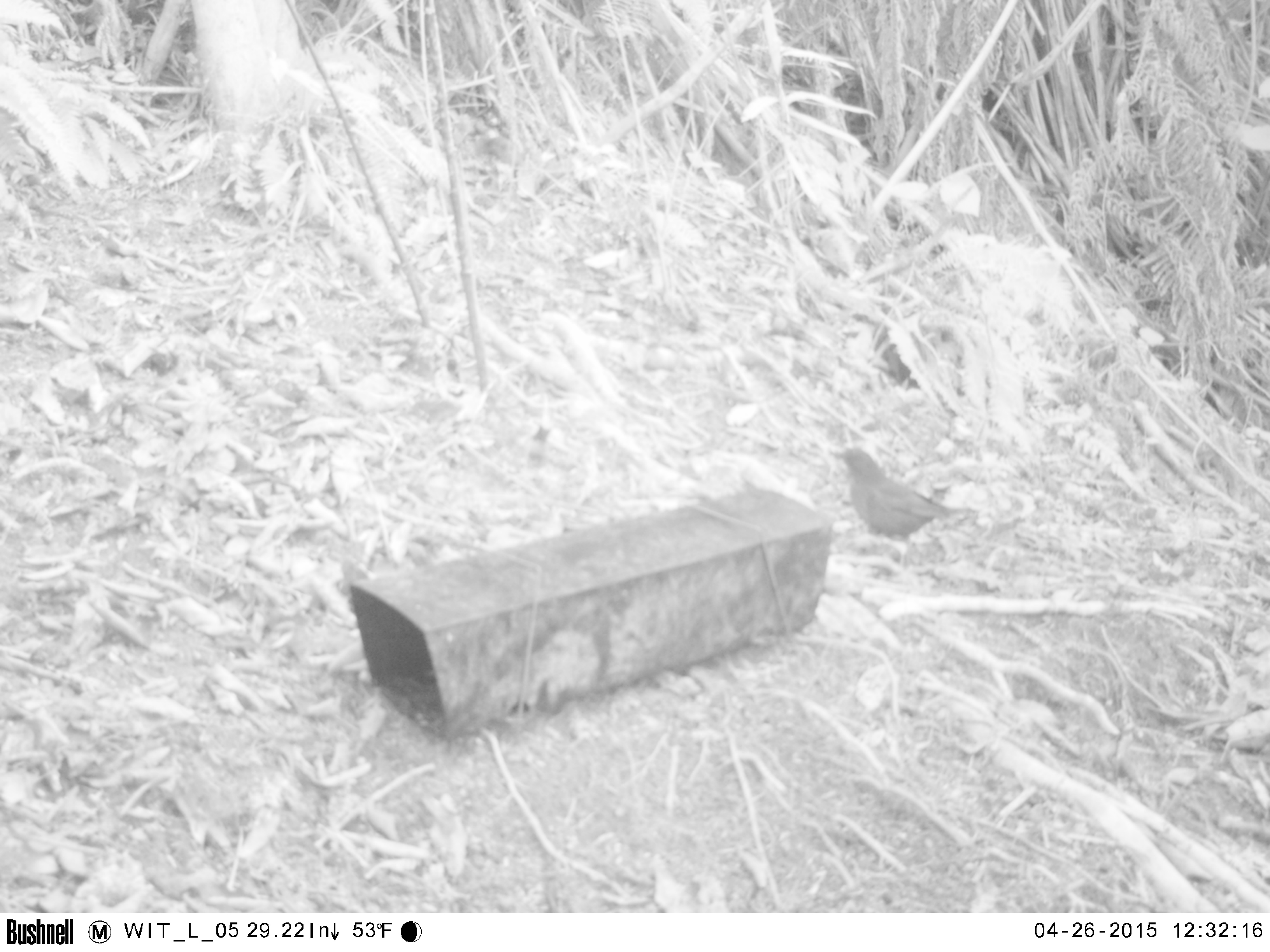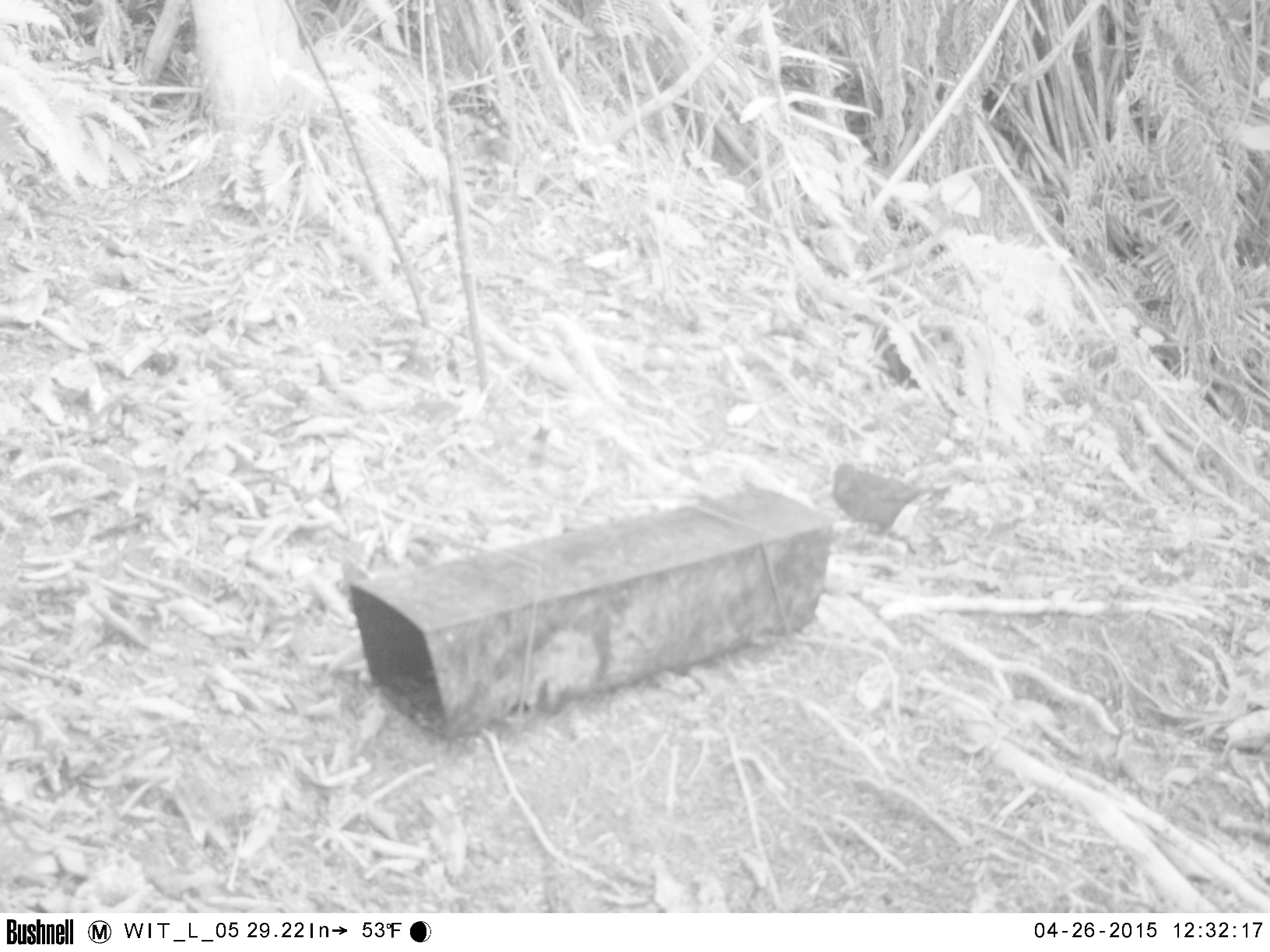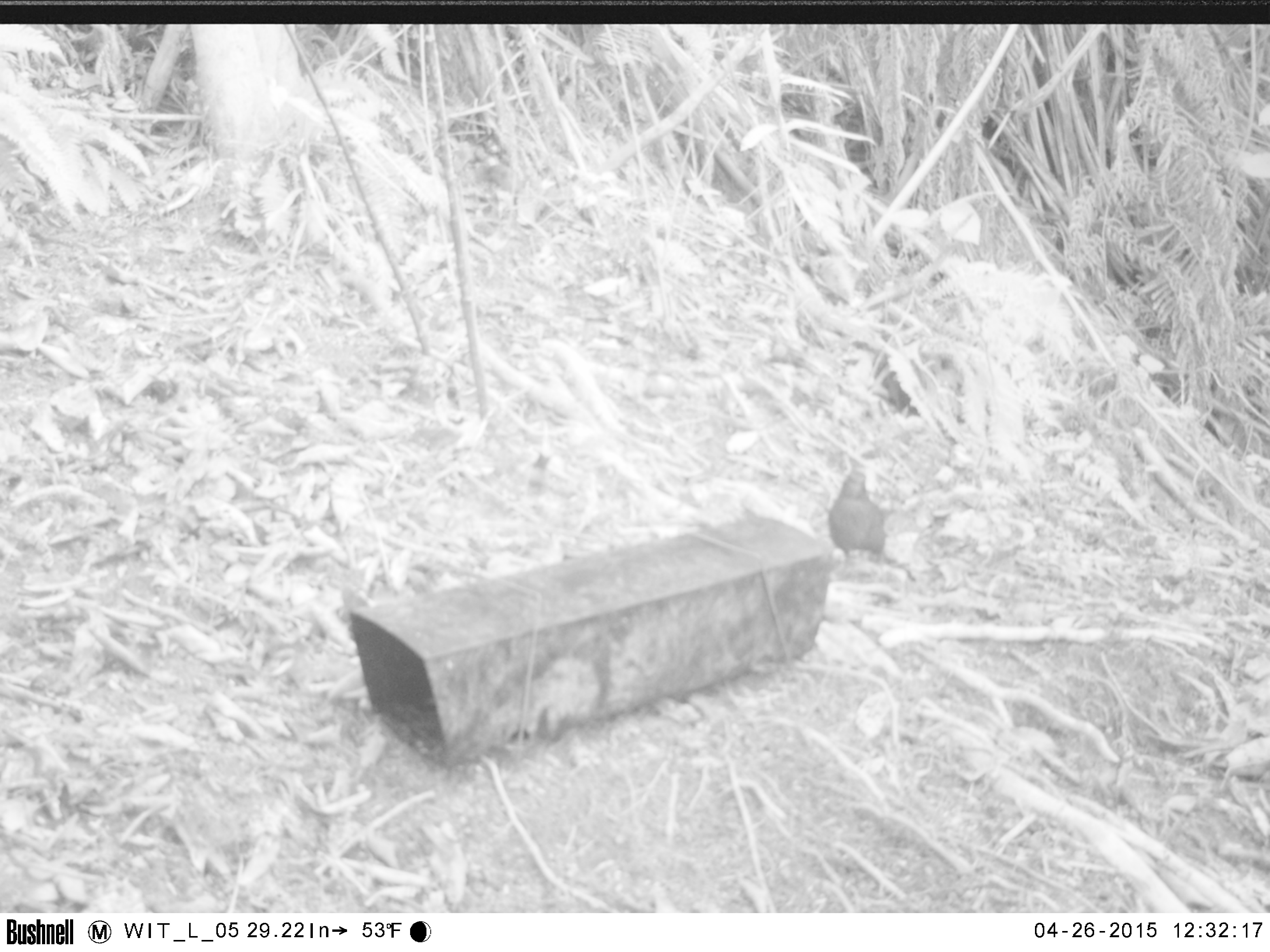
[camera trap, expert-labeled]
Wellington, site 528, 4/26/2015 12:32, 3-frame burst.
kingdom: Animalia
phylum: Chordata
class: Aves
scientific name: Aves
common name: bird